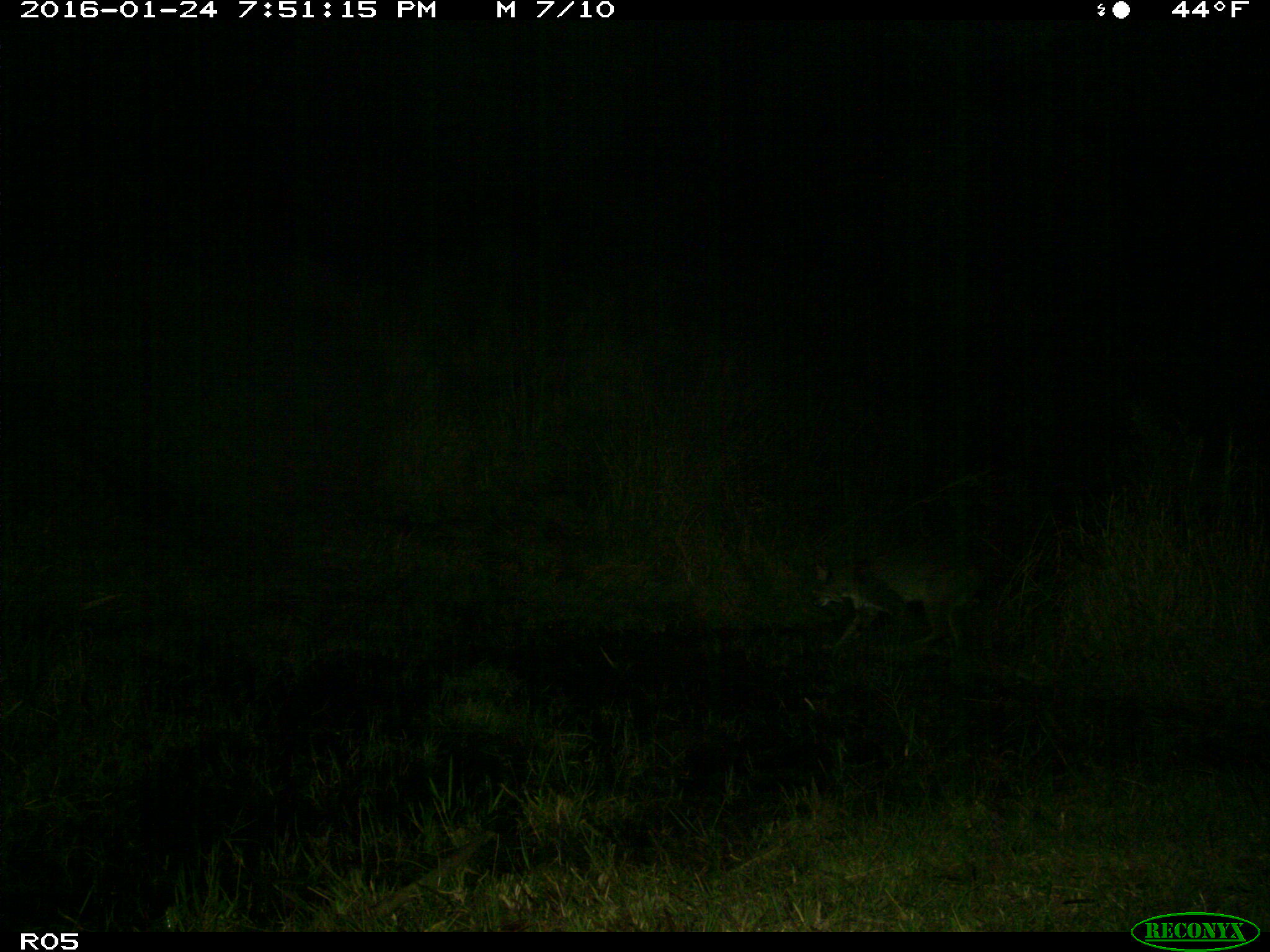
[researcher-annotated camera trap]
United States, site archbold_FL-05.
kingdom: Animalia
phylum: Chordata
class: Mammalia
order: Carnivora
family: Felidae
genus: Lynx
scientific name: Lynx rufus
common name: bobcat